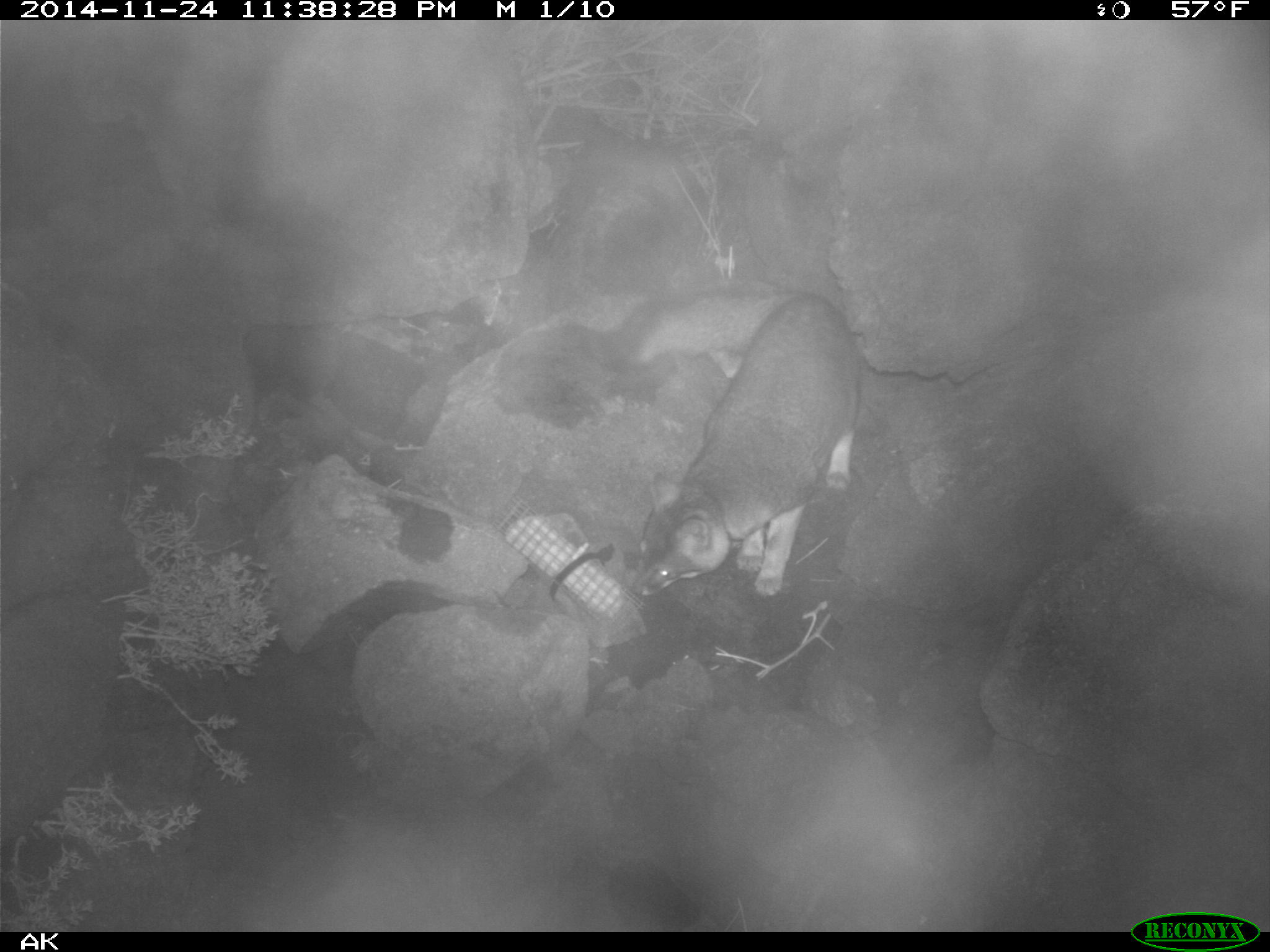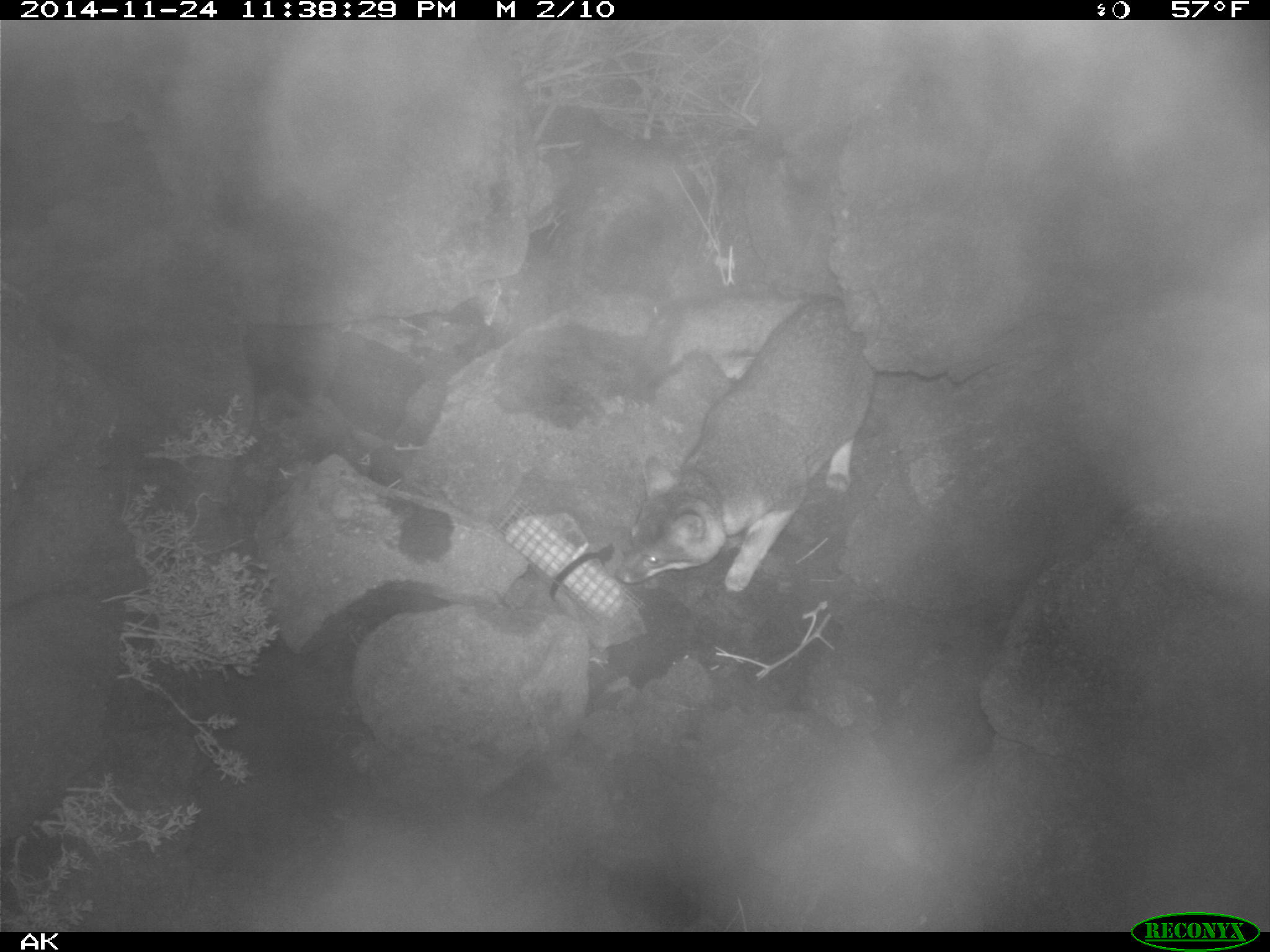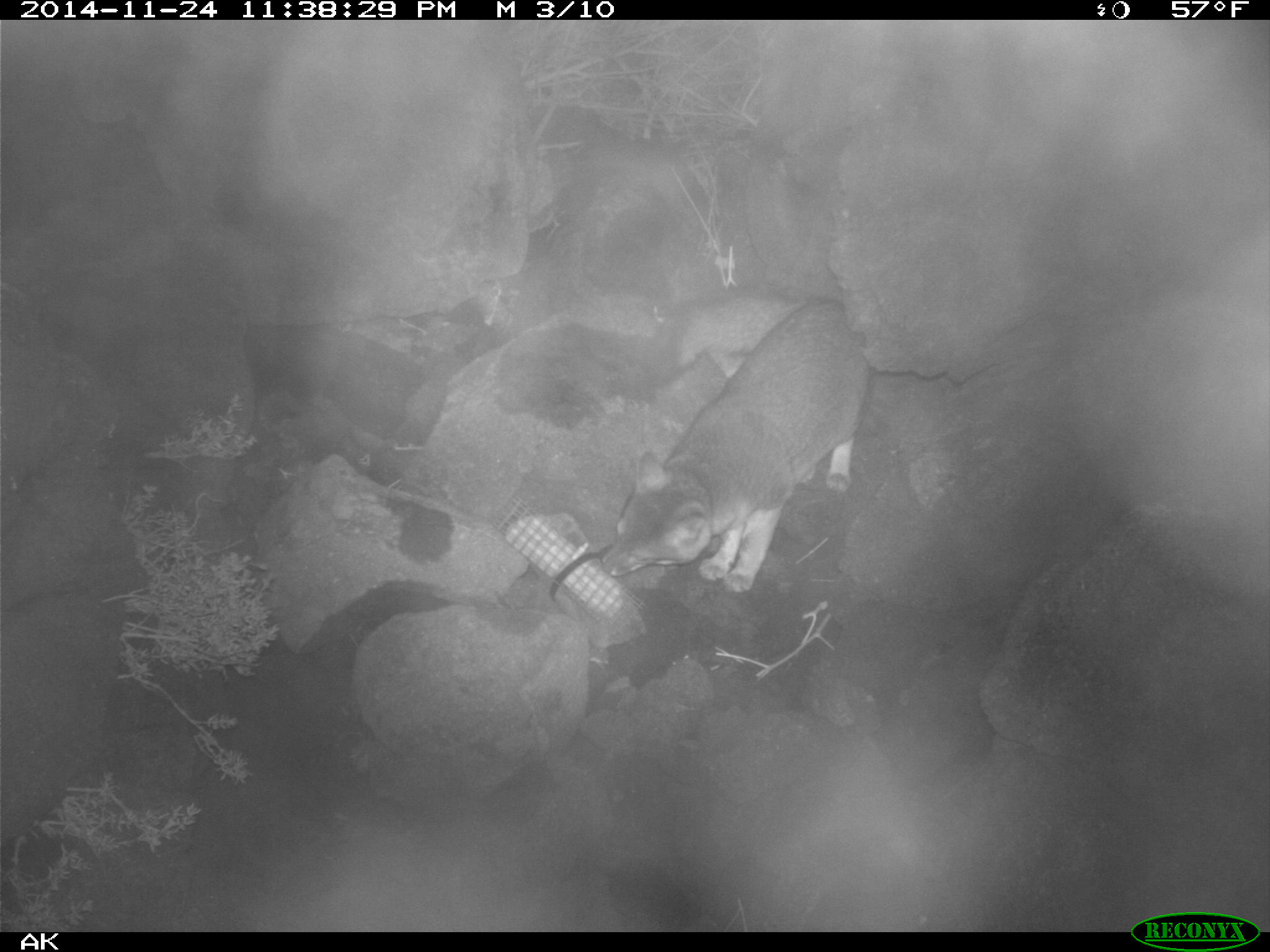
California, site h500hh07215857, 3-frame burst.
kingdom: Animalia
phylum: Chordata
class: Mammalia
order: Carnivora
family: Canidae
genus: Urocyon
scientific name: Urocyon littoralis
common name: island fox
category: fox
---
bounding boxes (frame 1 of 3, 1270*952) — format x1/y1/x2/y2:
fox: 632/282/858/596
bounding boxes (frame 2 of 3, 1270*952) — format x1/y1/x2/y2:
fox: 613/289/874/593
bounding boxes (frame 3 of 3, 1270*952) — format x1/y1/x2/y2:
fox: 601/289/871/594